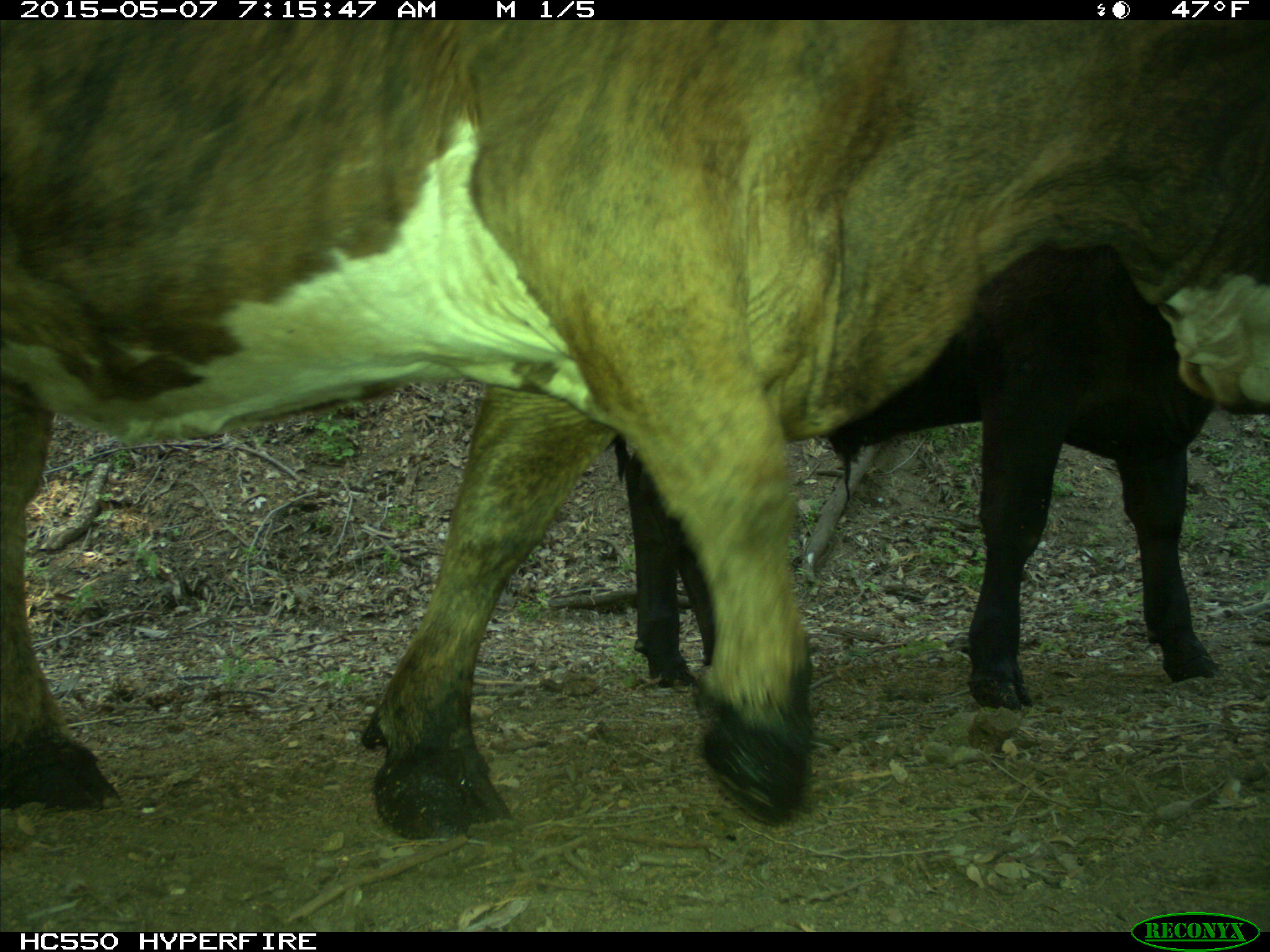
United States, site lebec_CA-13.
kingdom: Animalia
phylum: Chordata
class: Mammalia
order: Artiodactyla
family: Bovidae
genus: Bos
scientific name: Bos taurus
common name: domestic cow